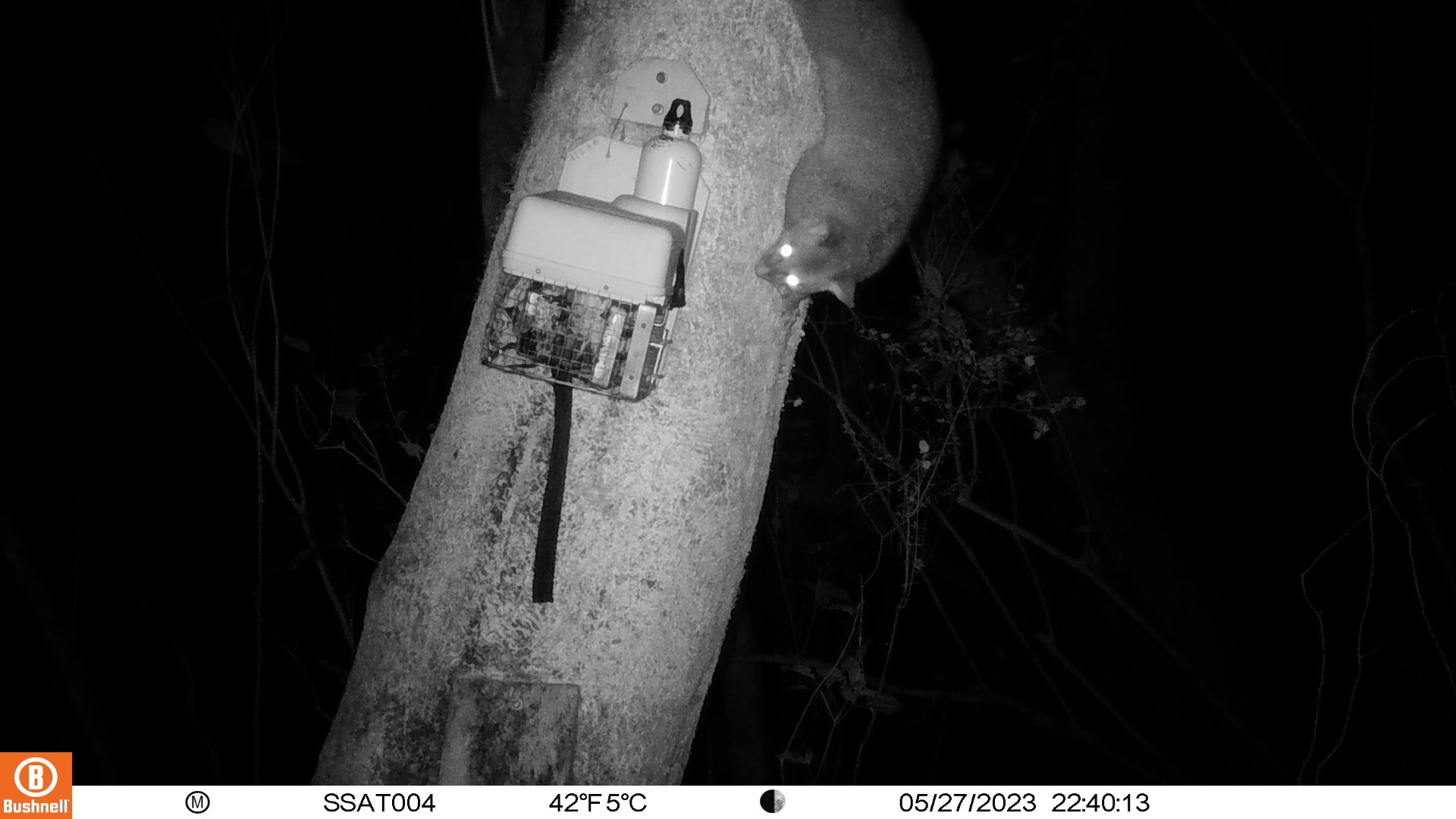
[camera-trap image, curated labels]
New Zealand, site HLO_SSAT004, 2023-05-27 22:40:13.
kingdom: Animalia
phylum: Chordata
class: Mammalia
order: Diprotodontia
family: Phalangeridae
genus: Trichosurus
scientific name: Trichosurus vulpecula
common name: common brushtail possum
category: possum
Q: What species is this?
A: Possum (common brushtail possum) (Trichosurus vulpecula).